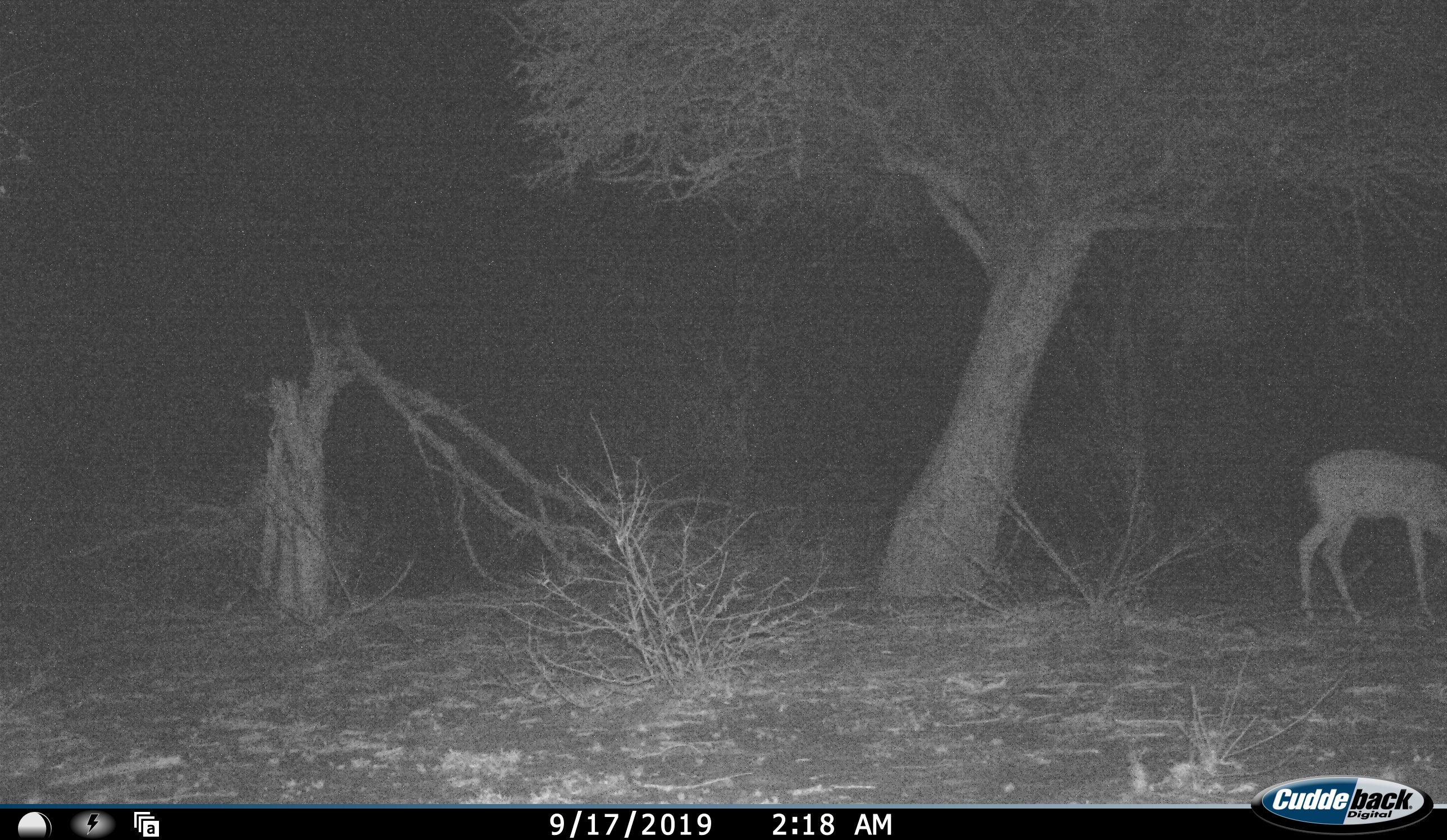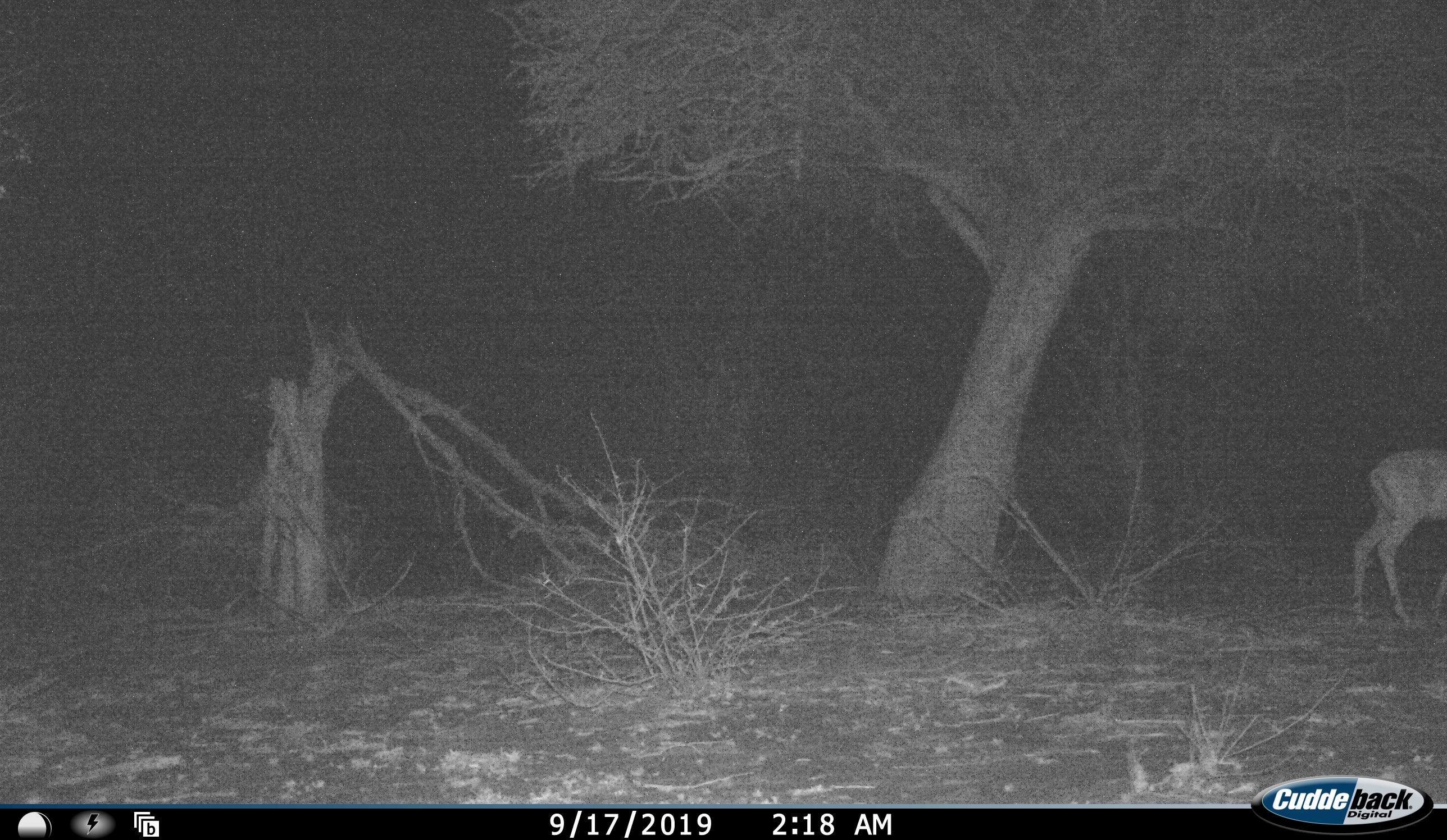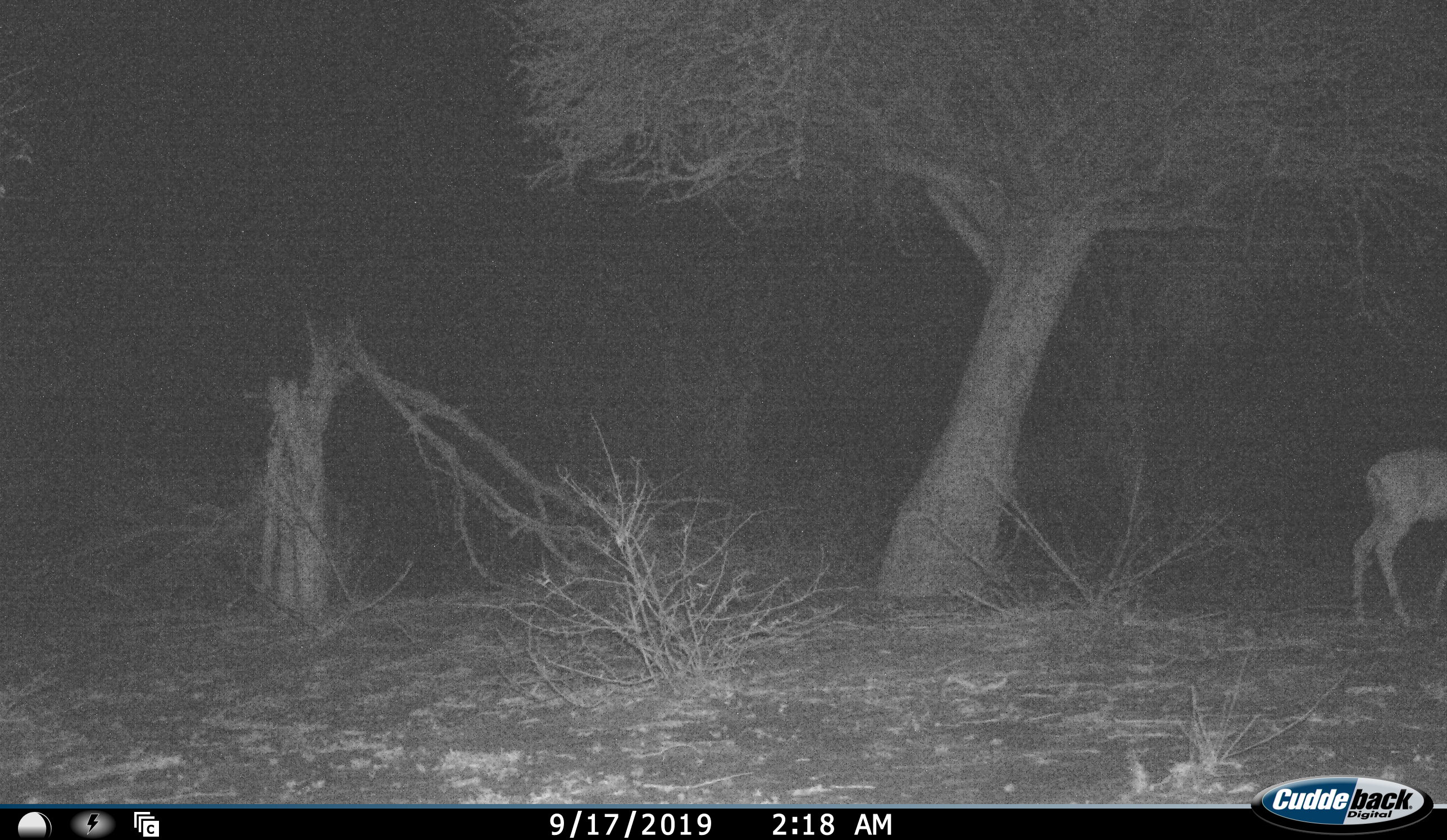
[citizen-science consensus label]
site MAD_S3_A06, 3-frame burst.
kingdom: Animalia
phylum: Chordata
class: Mammalia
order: Artiodactyla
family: Bovidae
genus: Aepyceros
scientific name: Aepyceros melampus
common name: impala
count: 1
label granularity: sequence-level